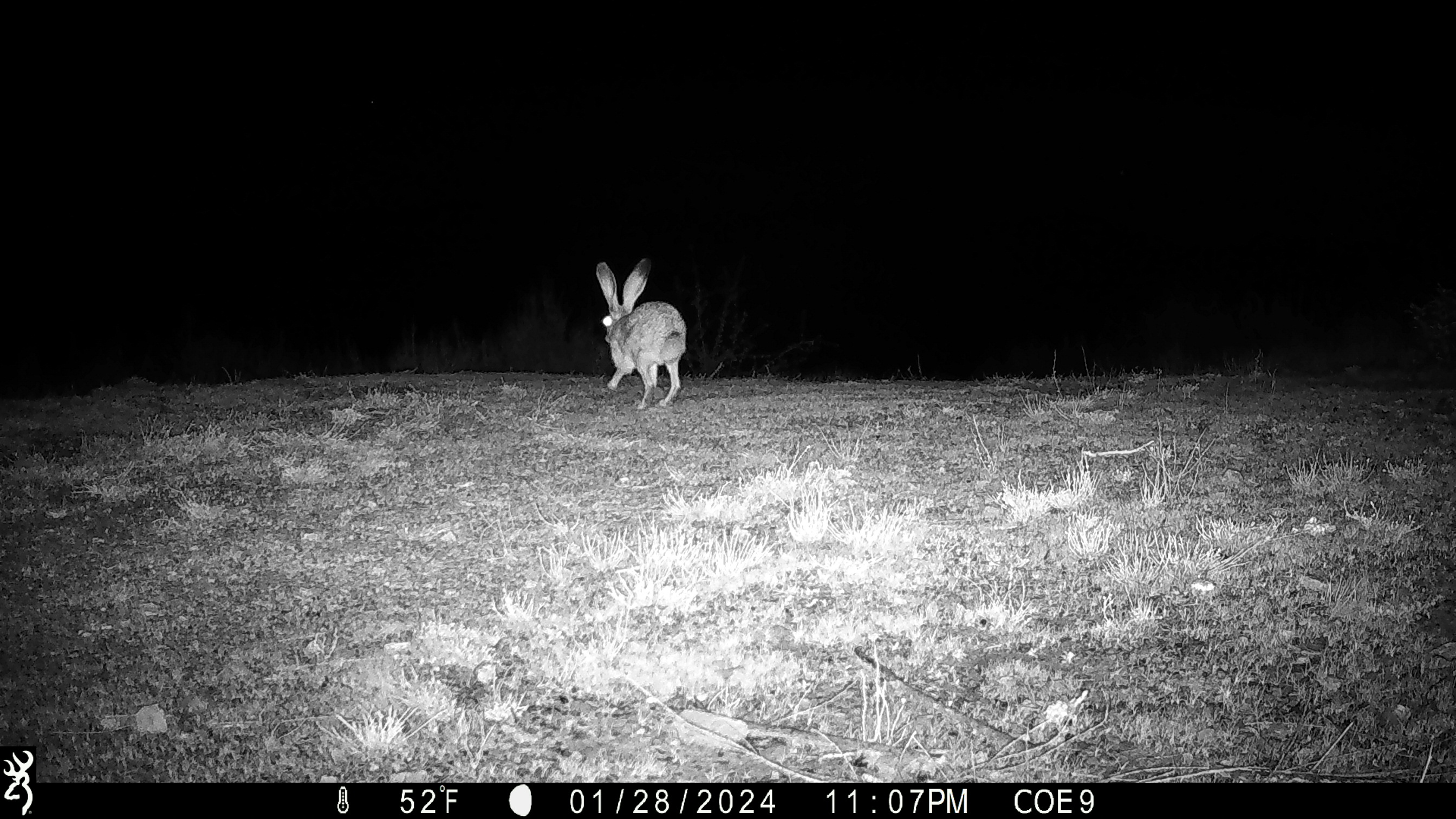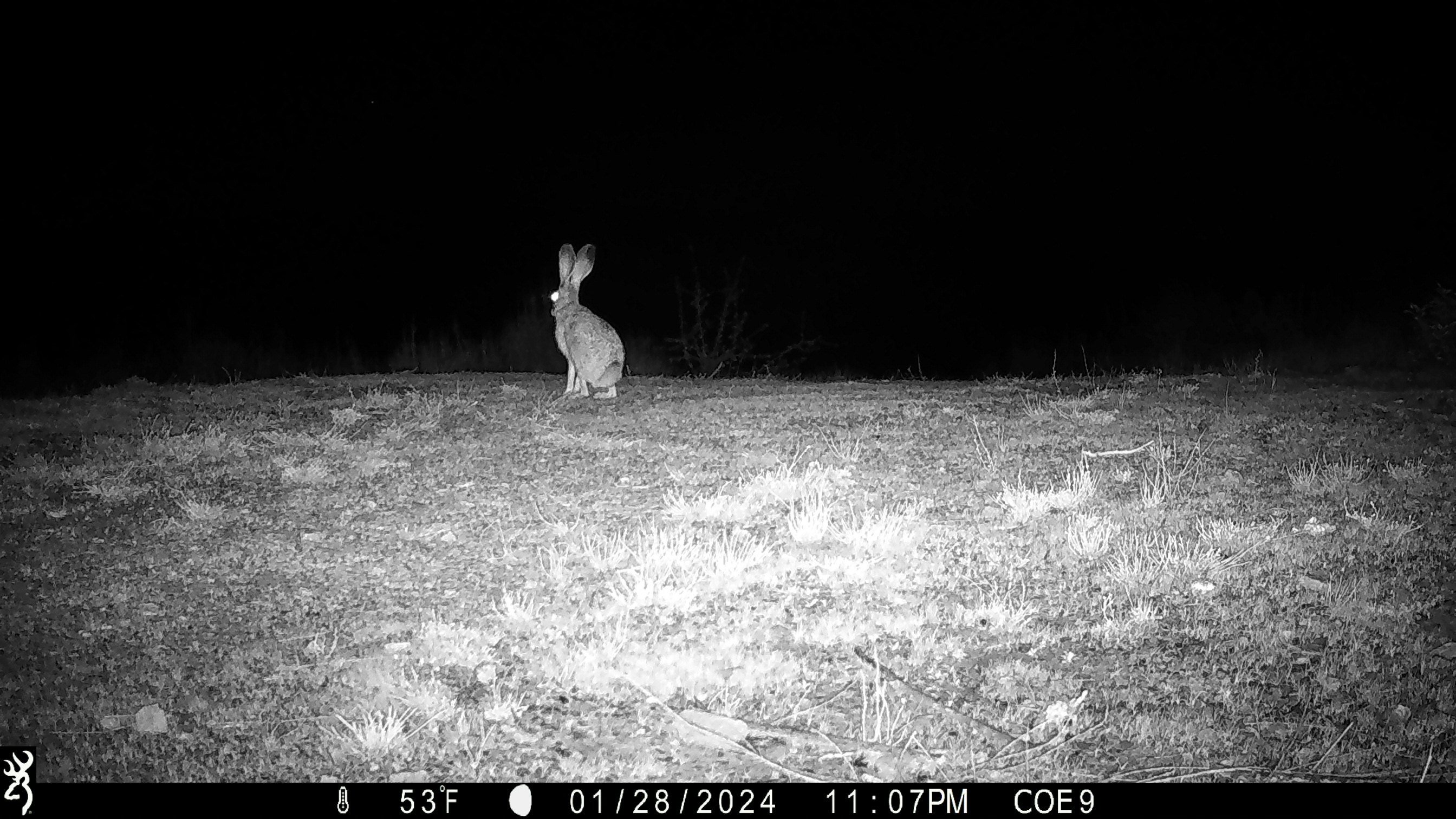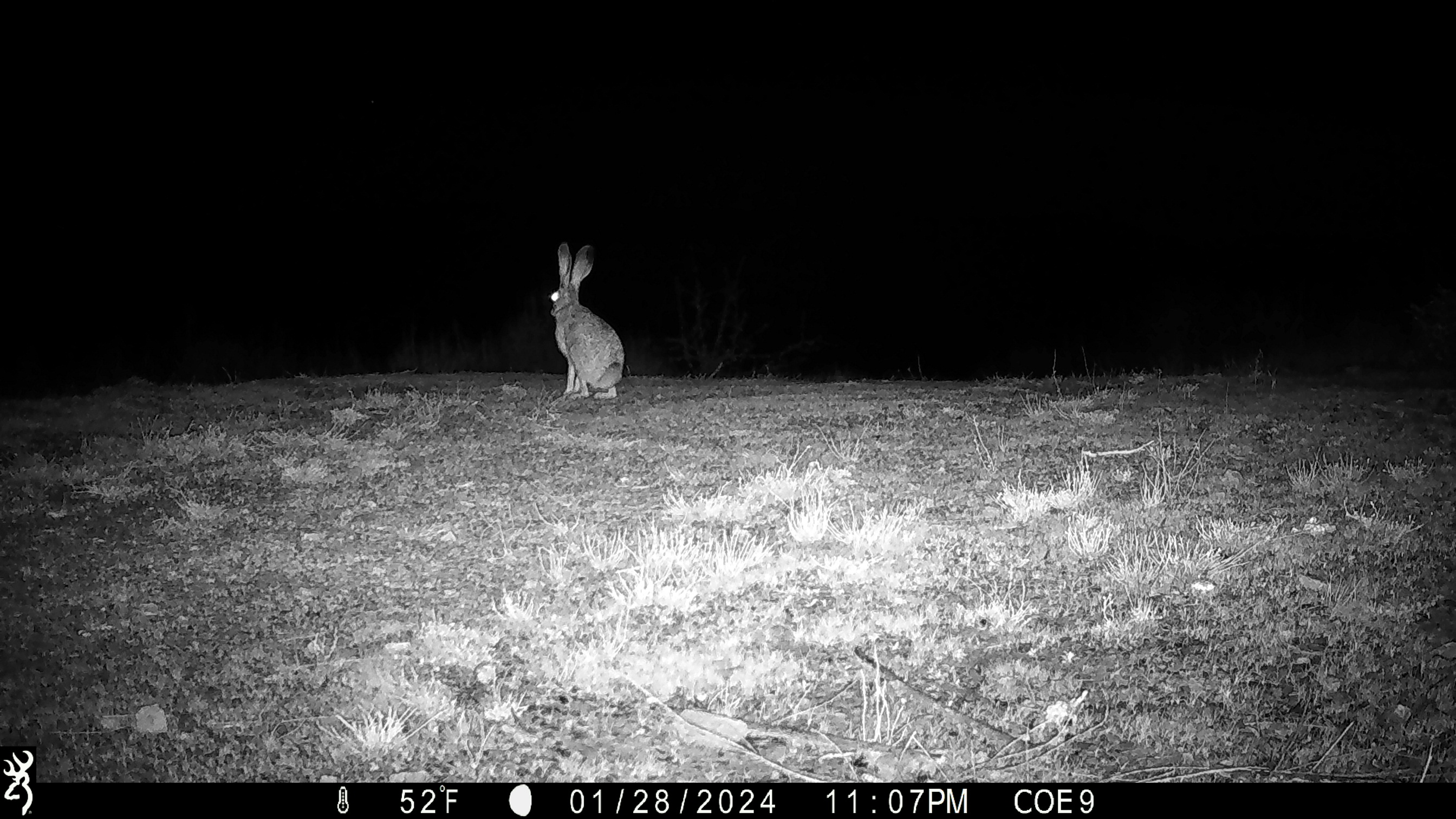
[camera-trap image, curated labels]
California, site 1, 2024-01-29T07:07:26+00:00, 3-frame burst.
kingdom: Animalia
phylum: Chordata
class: Mammalia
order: Lagomorpha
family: Leporidae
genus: Lepus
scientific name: Lepus californicus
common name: black-tailed jackrabbit